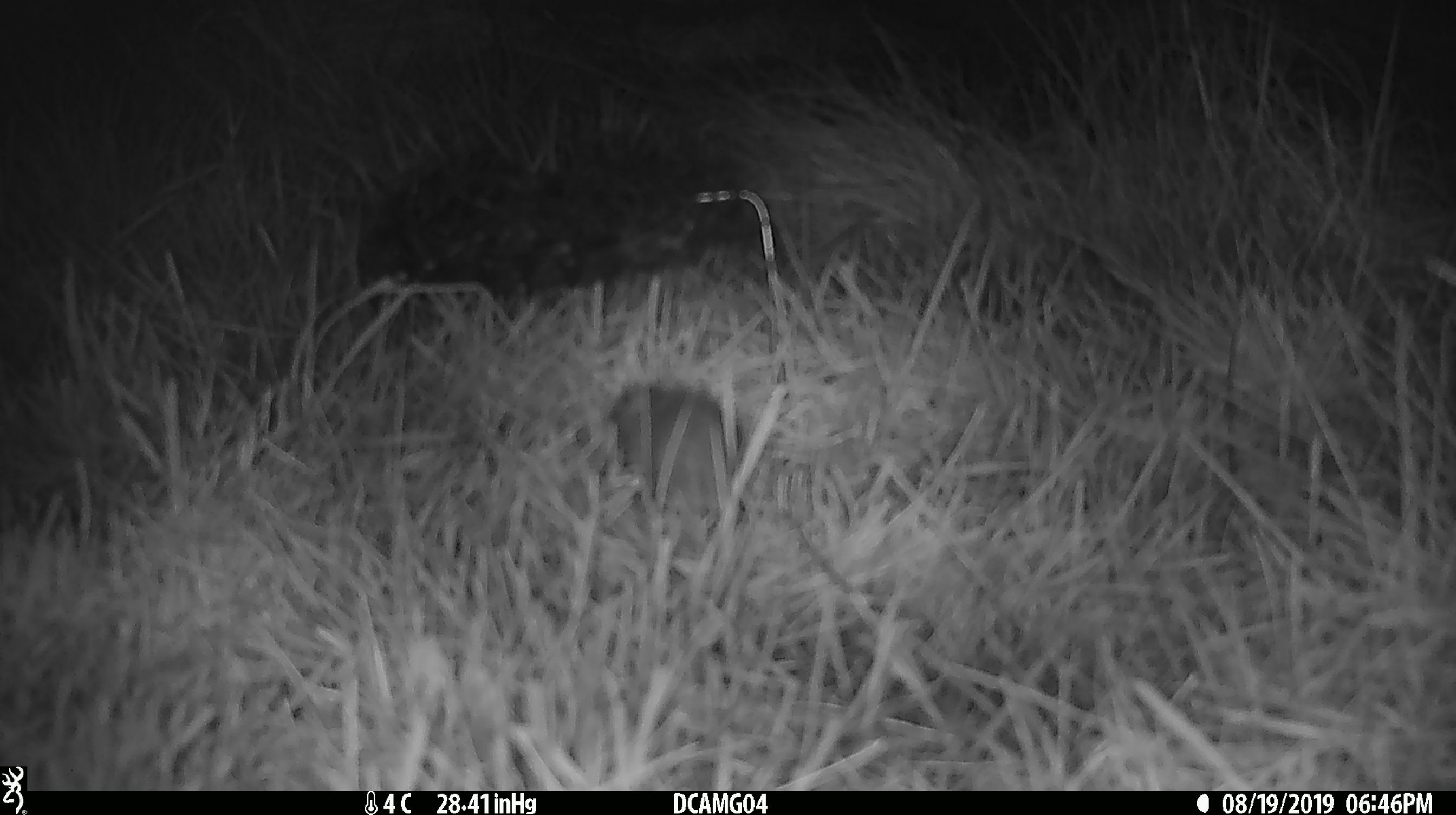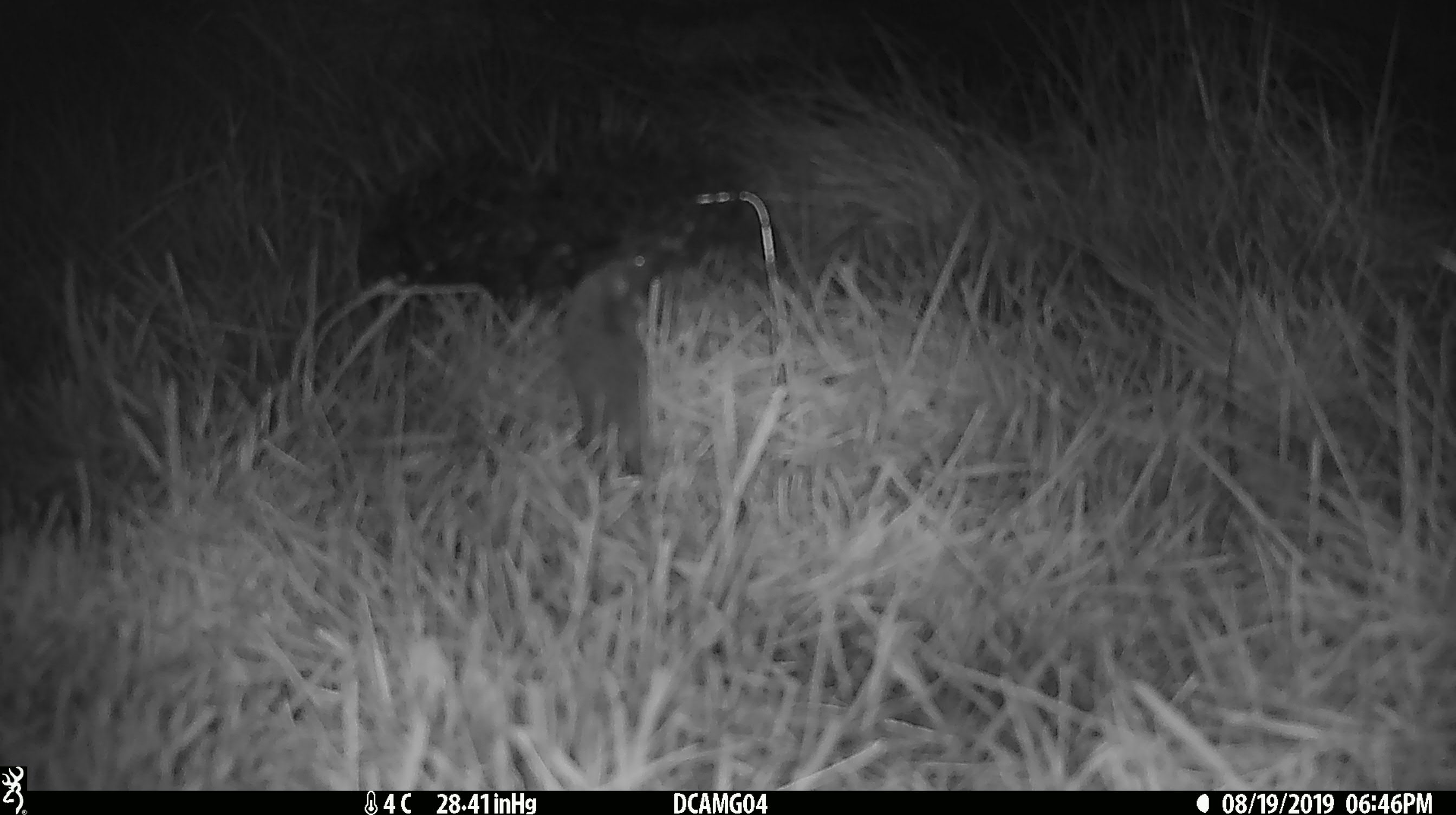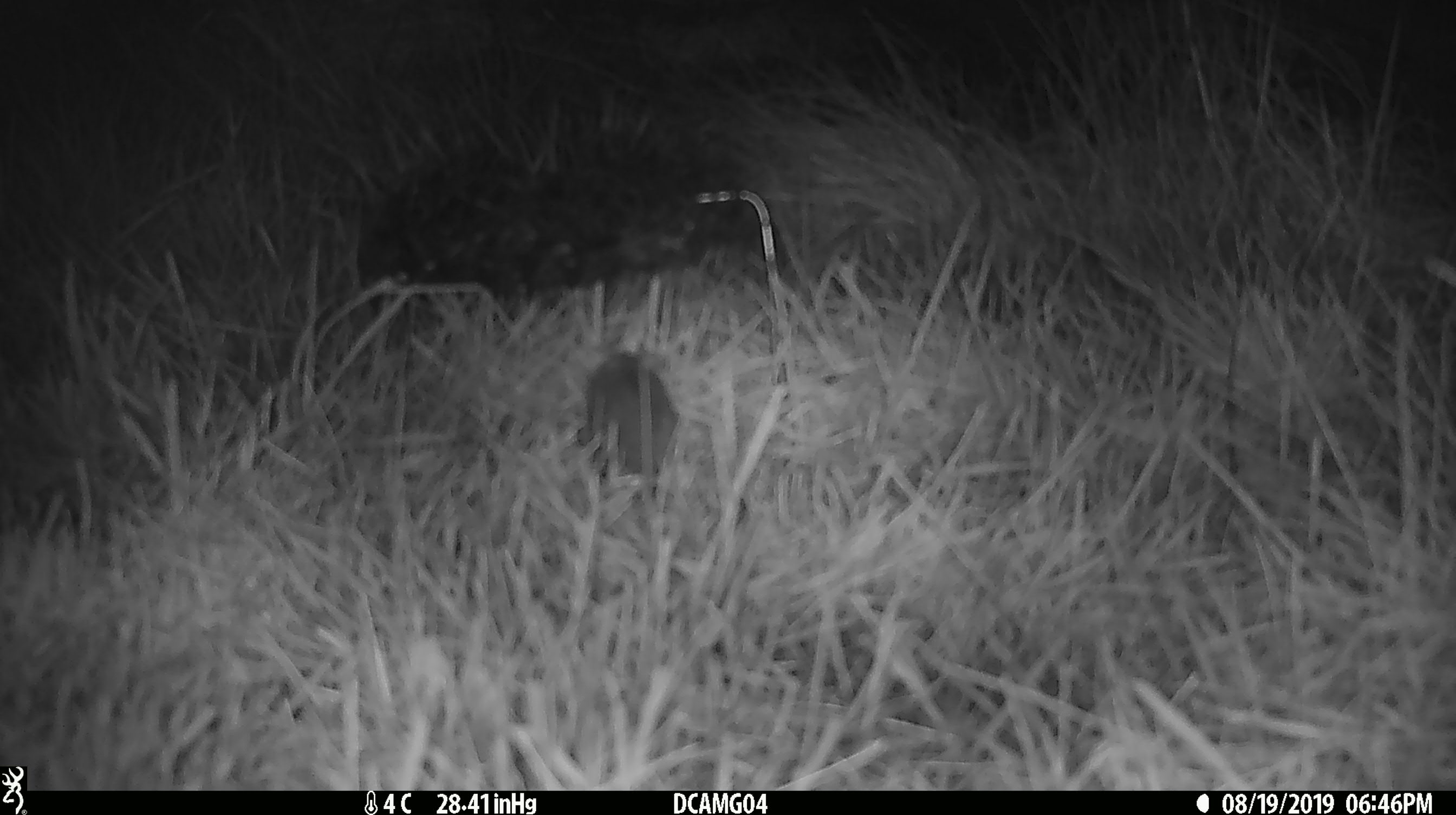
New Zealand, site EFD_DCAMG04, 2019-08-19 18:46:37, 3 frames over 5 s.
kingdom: Animalia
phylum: Chordata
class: Mammalia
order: Rodentia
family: Muridae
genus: Mus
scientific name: Mus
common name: mouse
Mouse (Mus).